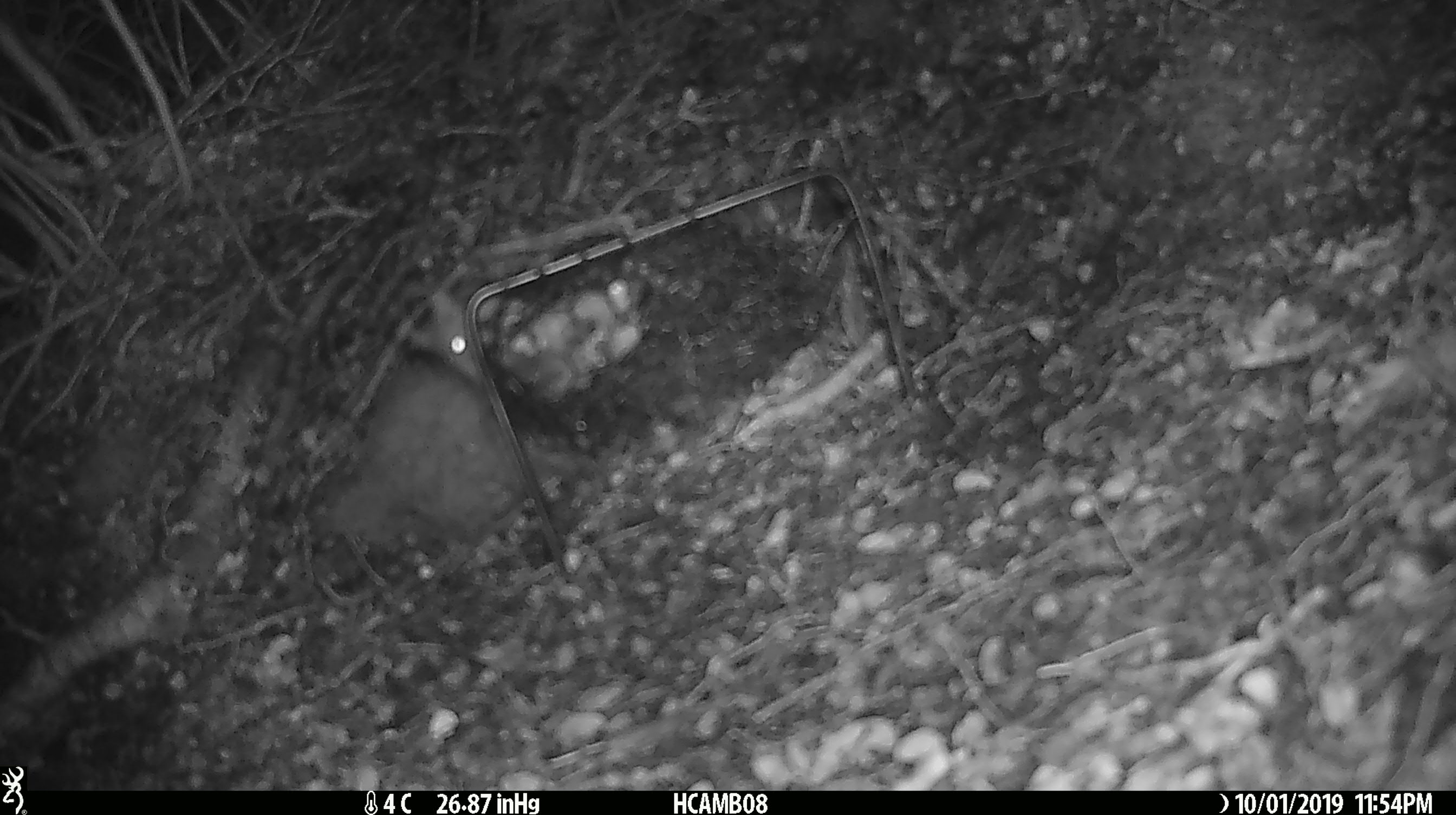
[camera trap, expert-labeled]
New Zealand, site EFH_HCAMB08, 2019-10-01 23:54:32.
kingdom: Animalia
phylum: Chordata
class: Mammalia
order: Rodentia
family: Muridae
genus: Mus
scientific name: Mus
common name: mouse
Mouse (Mus).